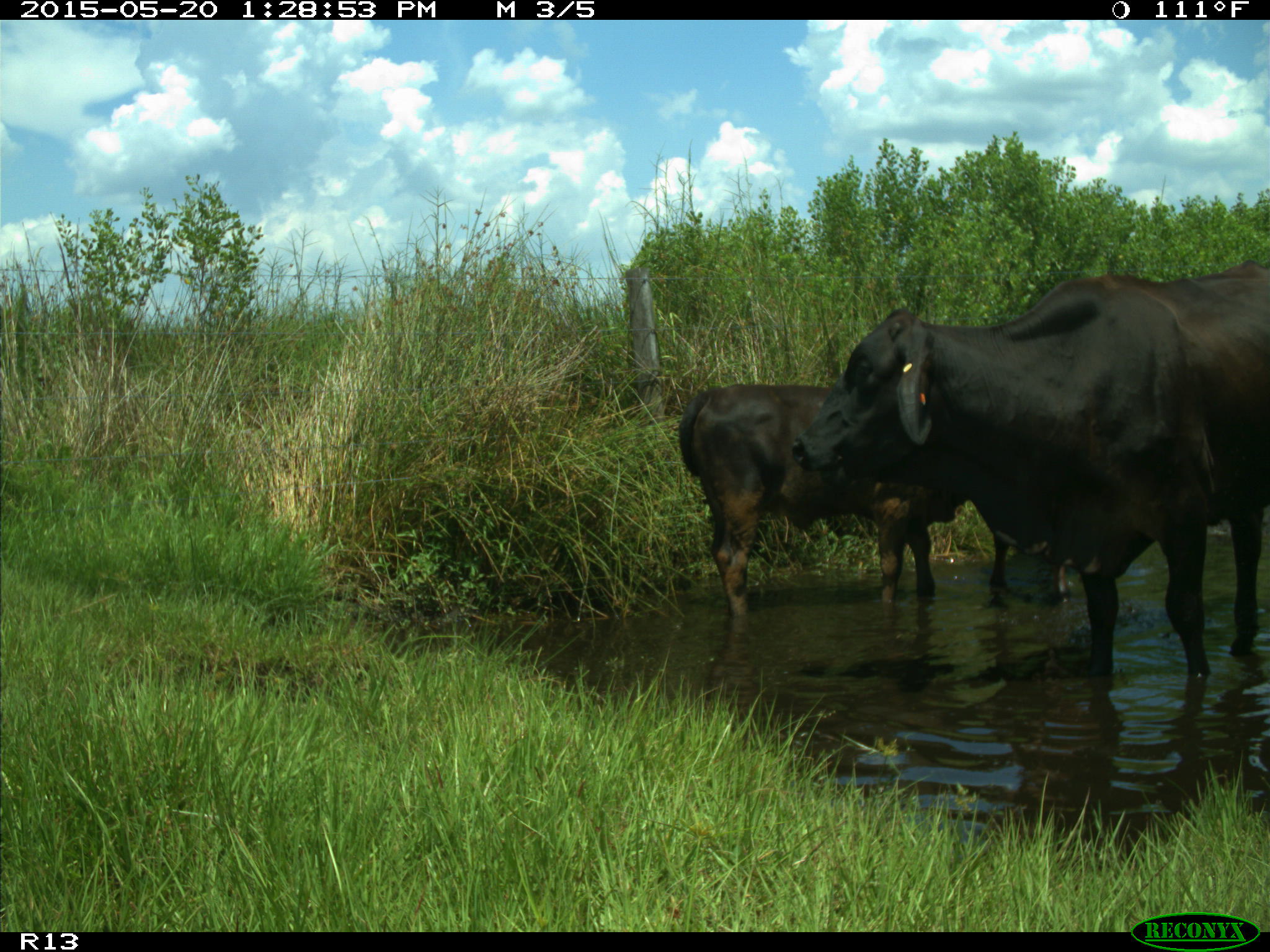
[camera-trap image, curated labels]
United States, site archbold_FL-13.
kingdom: Animalia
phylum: Chordata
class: Mammalia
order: Artiodactyla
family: Bovidae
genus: Bos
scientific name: Bos taurus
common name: domestic cow